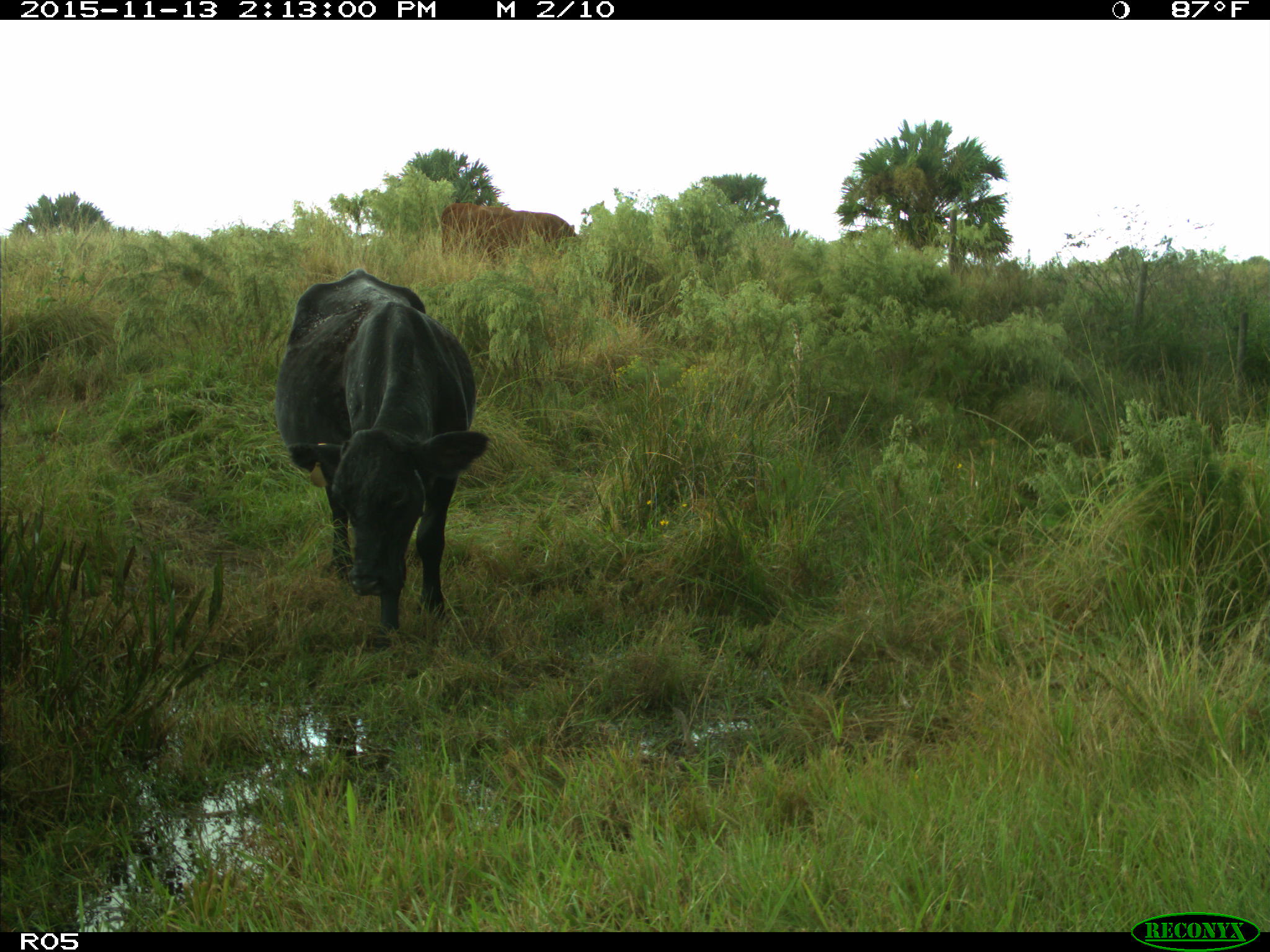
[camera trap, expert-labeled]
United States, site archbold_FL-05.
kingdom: Animalia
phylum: Chordata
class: Mammalia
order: Artiodactyla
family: Bovidae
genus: Bos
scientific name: Bos taurus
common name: domestic cow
Bos taurus (domestic cow).